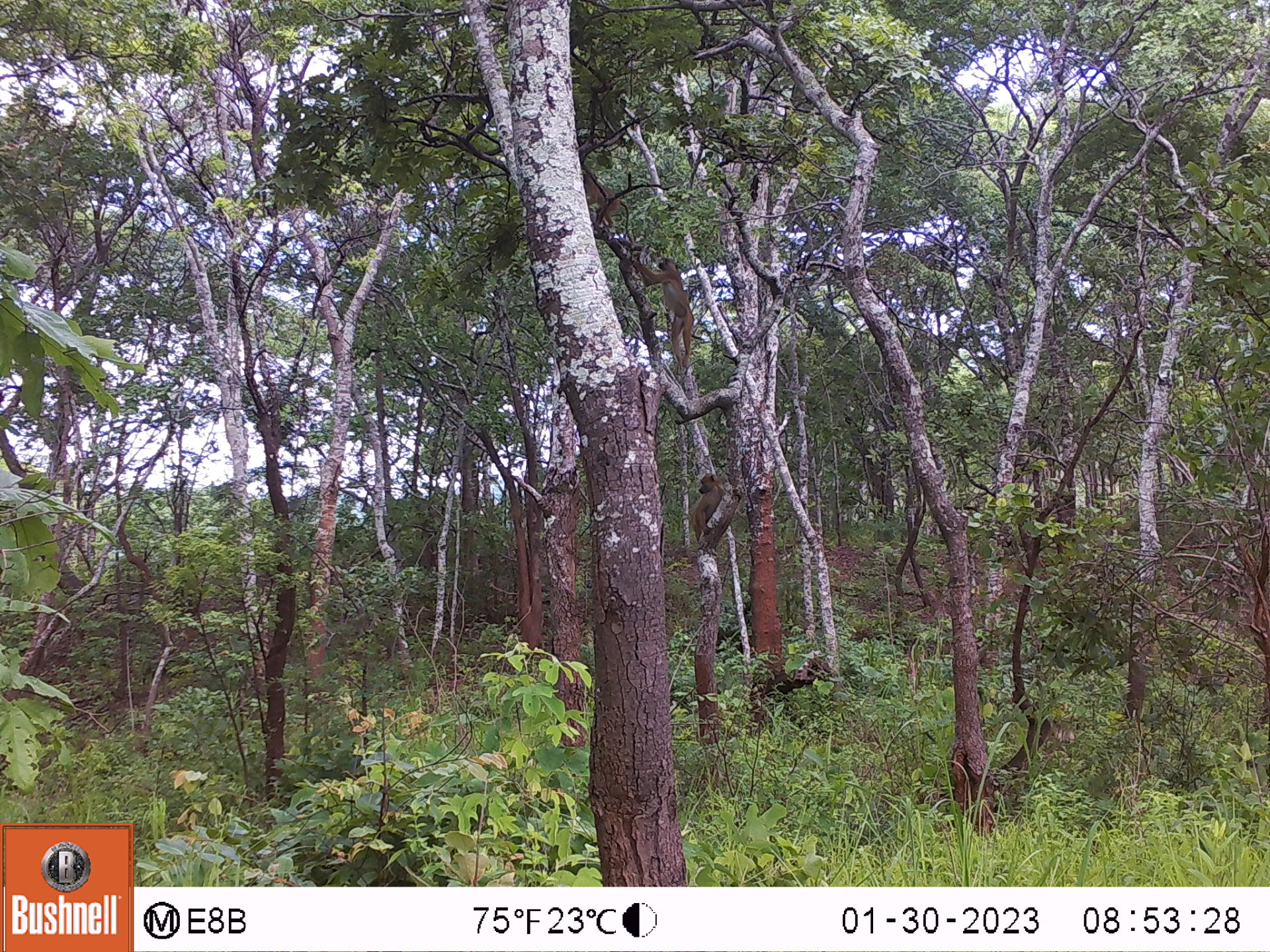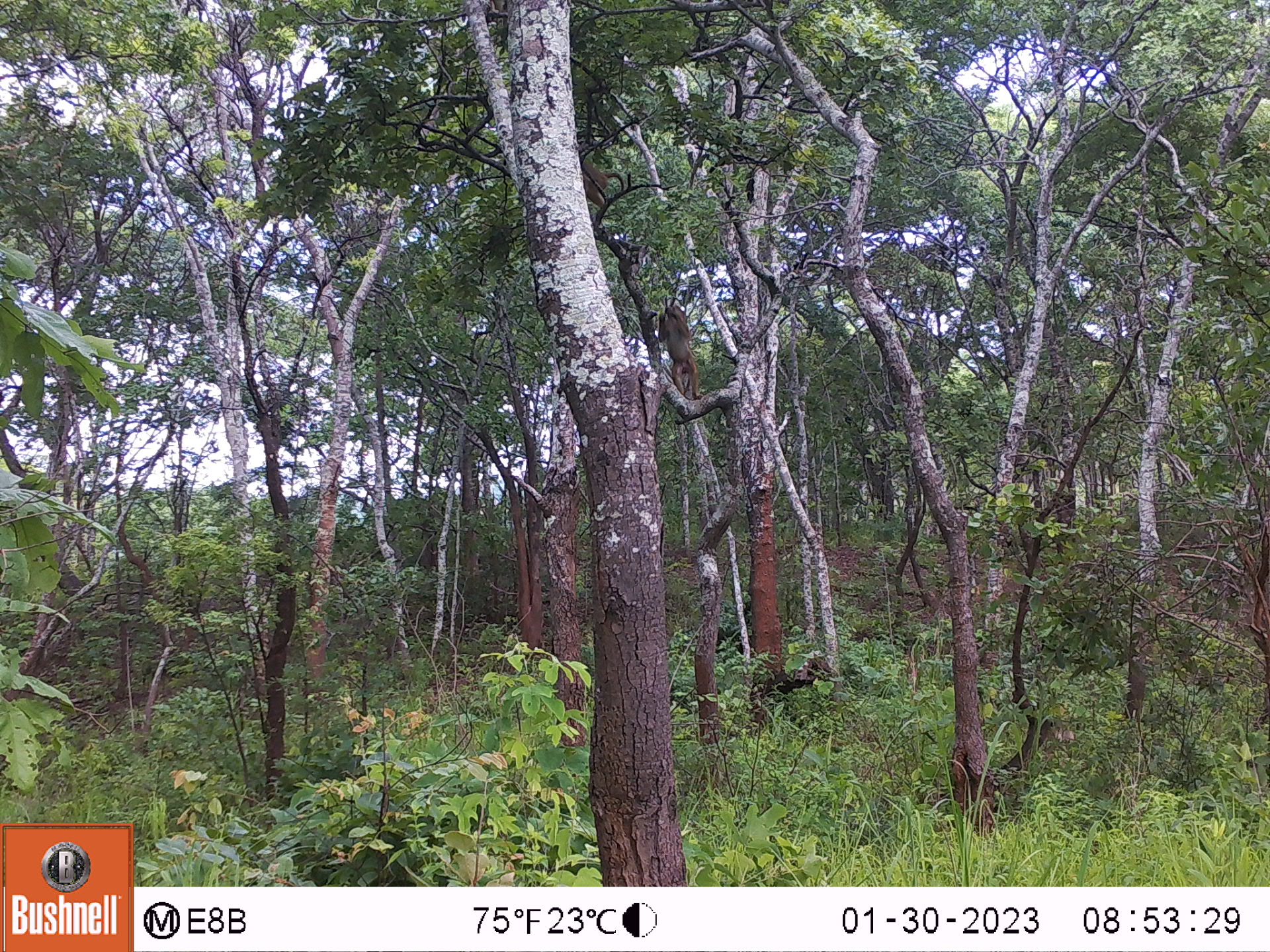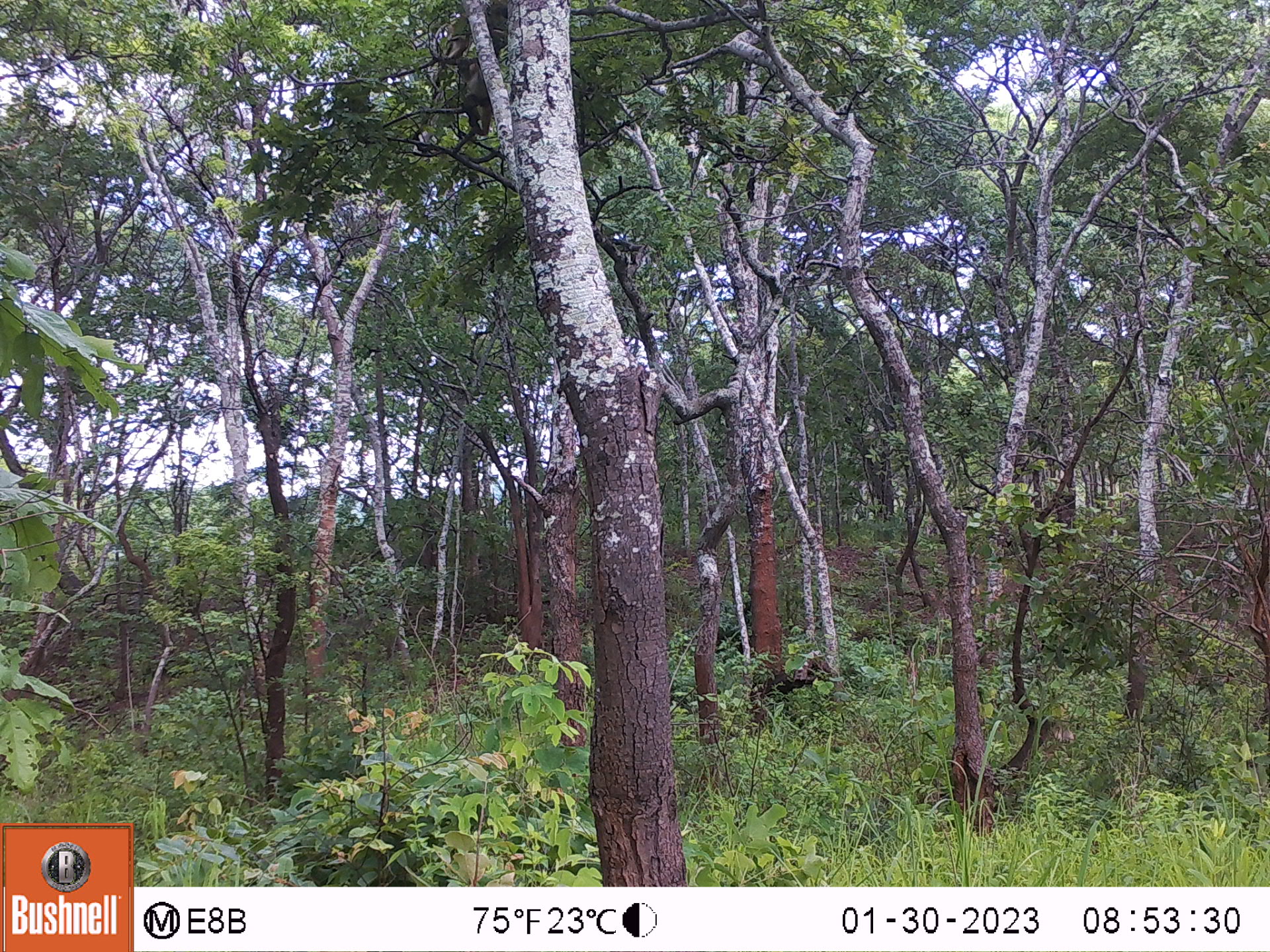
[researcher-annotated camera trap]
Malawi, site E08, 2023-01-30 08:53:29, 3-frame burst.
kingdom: Animalia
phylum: Chordata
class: Mammalia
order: Primates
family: Cercopithecidae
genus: Papio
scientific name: Papio cynocephalus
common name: yellow baboon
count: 3